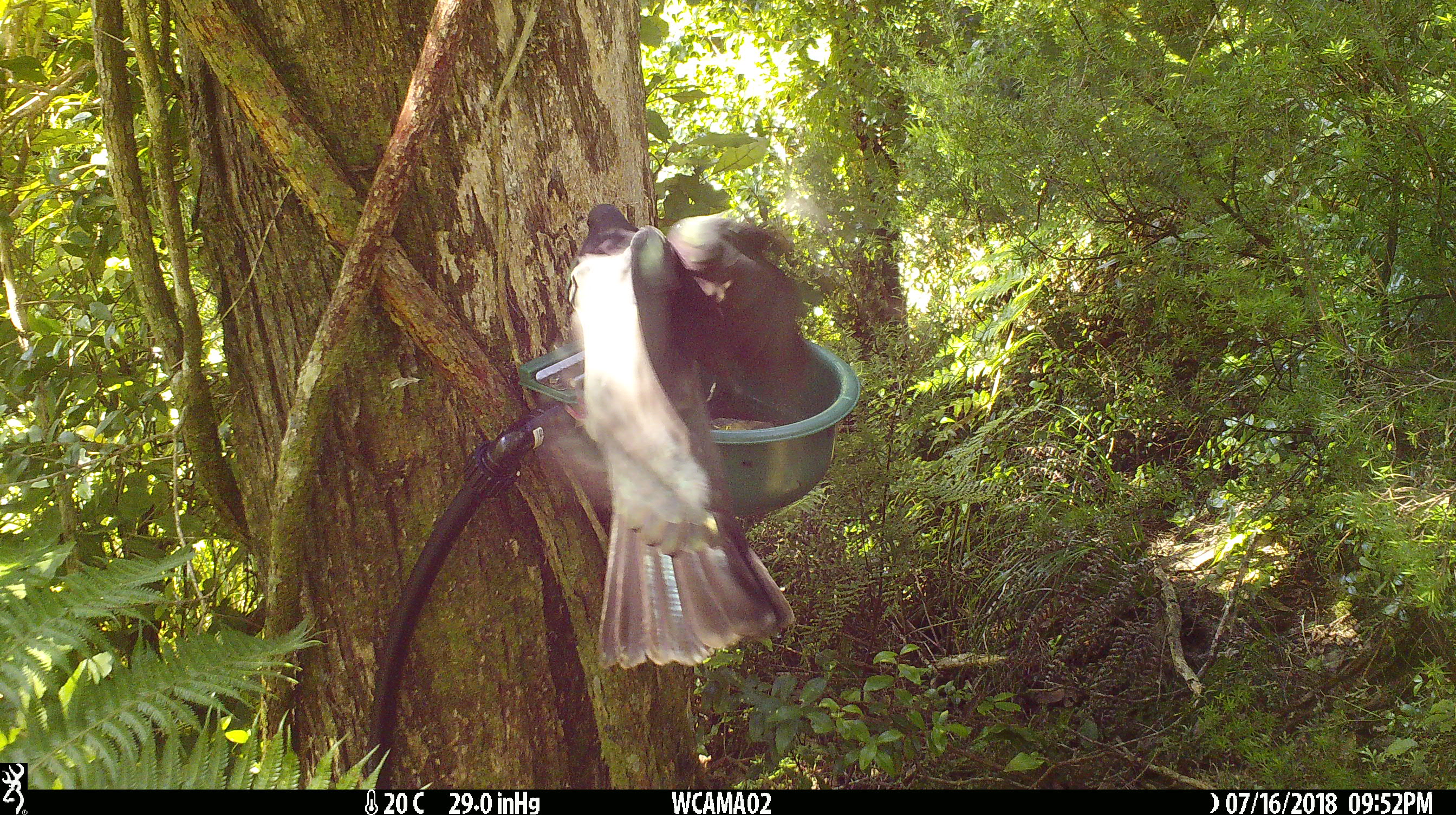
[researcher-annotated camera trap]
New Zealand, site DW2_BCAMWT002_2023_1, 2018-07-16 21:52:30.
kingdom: Animalia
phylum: Chordata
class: Aves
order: Columbiformes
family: Columbidae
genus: Hemiphaga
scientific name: Hemiphaga novaeseelandiae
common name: new zealand pigeon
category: kereru